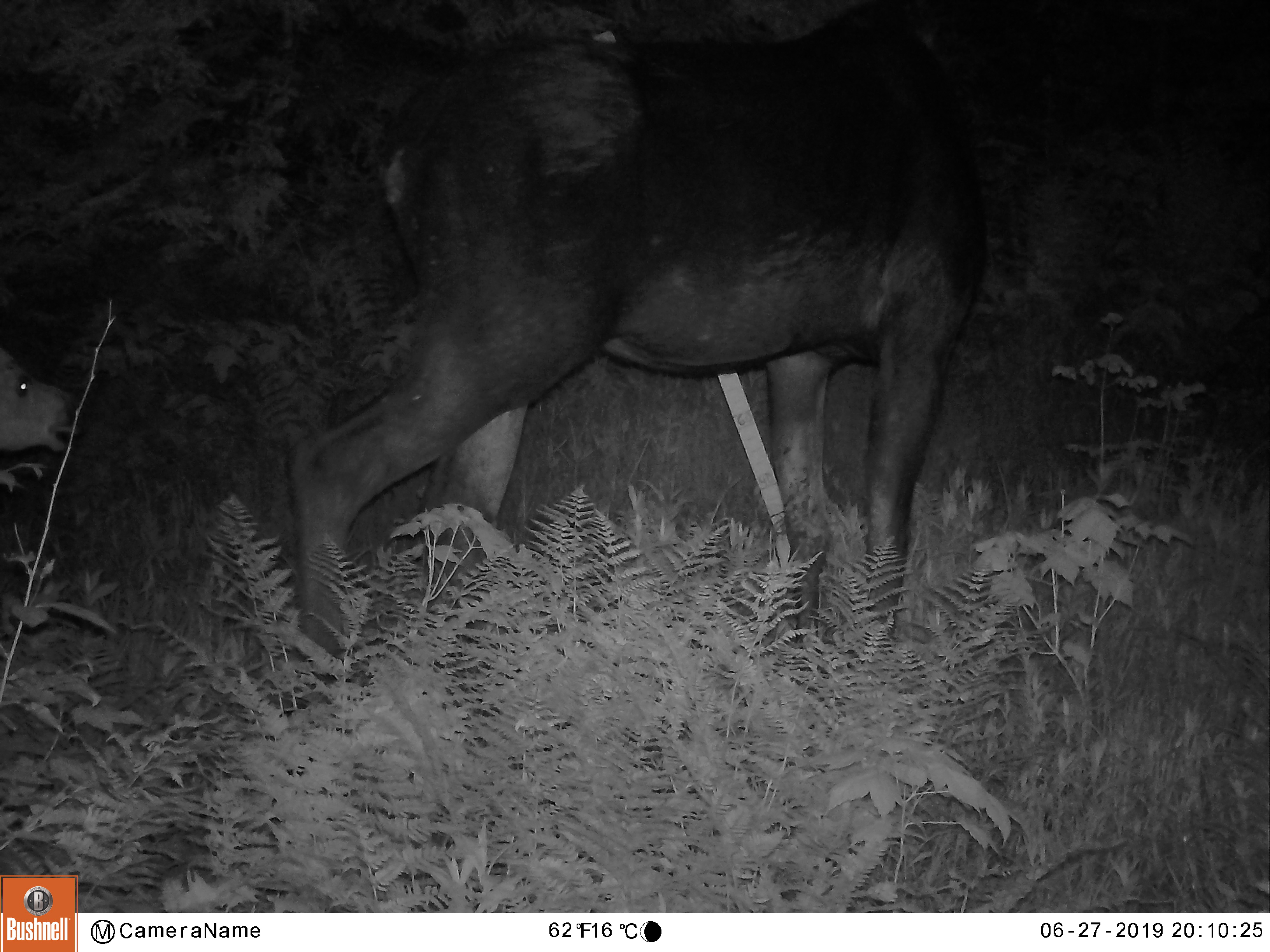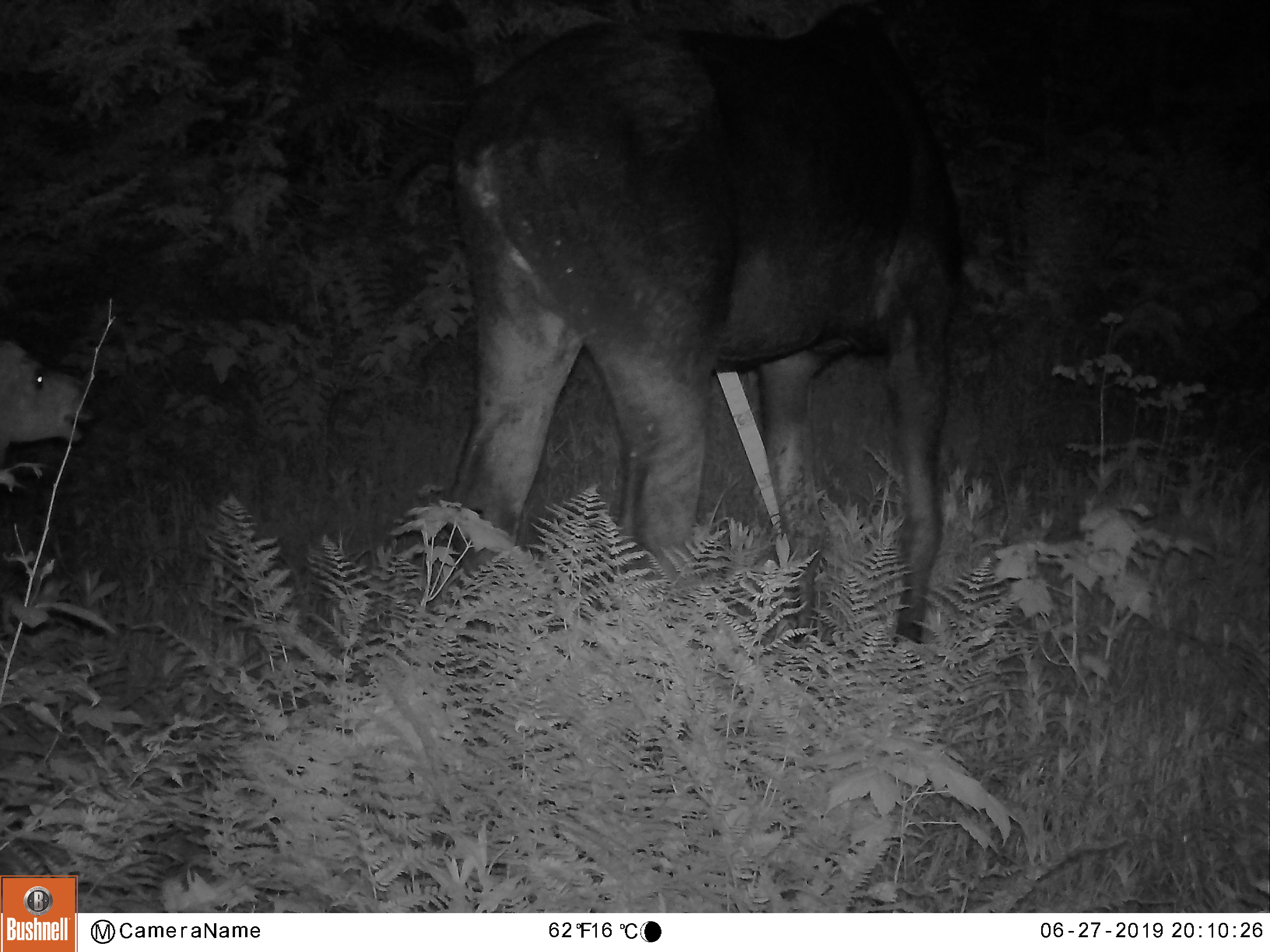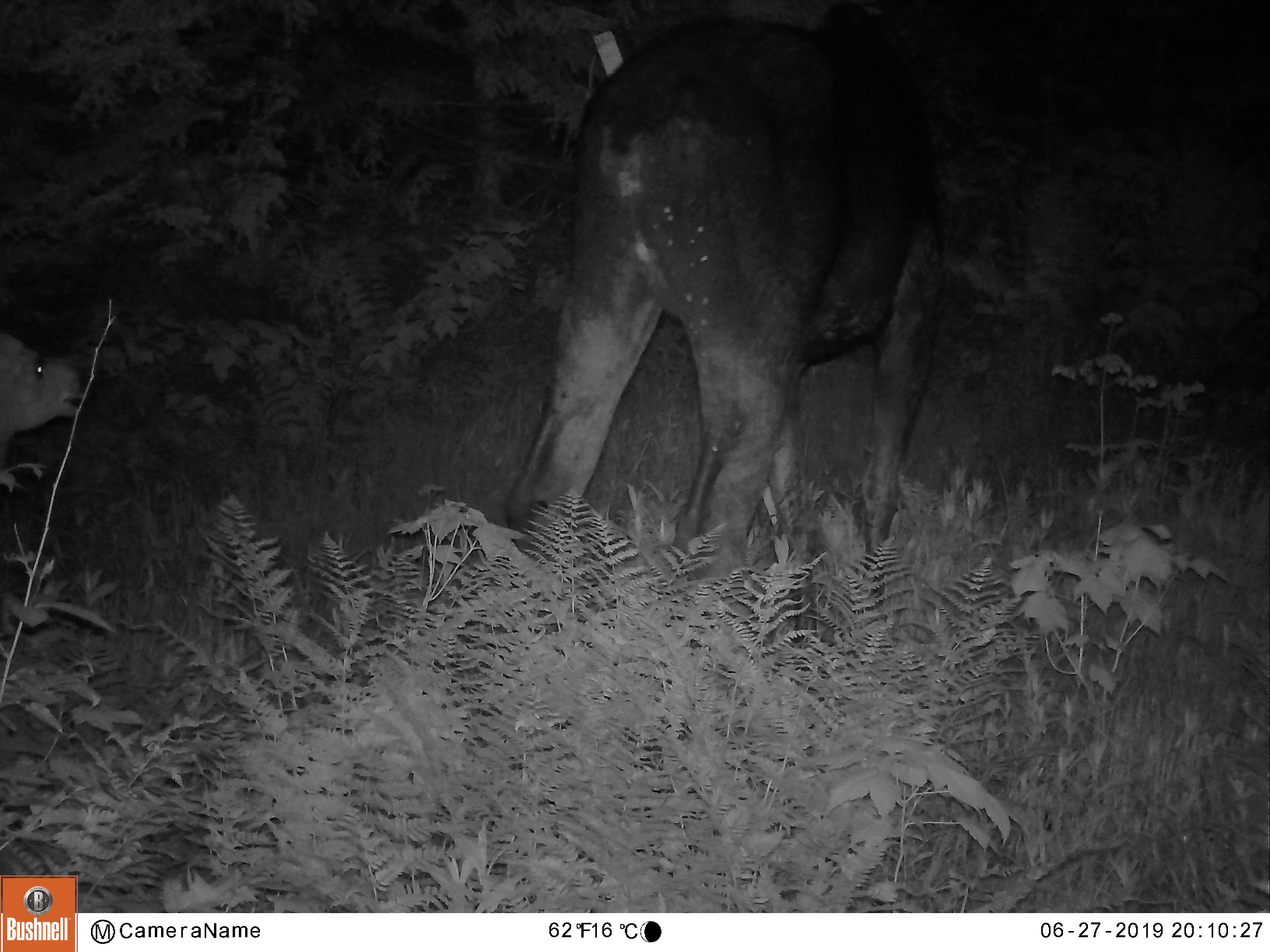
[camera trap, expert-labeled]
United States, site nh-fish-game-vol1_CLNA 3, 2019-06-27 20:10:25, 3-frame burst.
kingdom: Animalia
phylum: Chordata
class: Mammalia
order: Artiodactyla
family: Cervidae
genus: Alces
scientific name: Alces alces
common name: moose